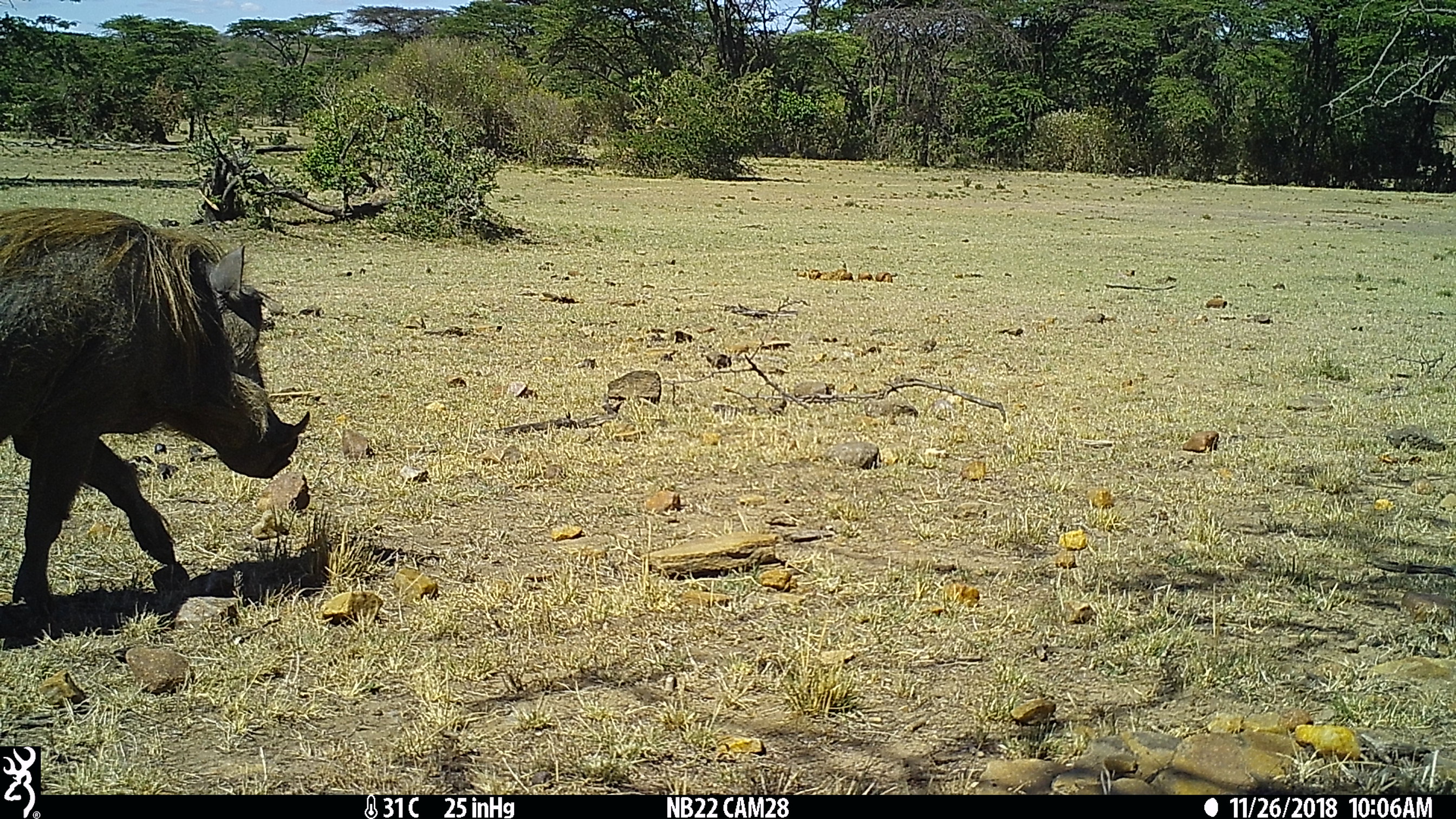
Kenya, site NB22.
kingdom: Animalia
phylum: Chordata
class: Mammalia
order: Artiodactyla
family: Suidae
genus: Phacochoerus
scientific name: Phacochoerus africanus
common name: common warthog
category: warthog